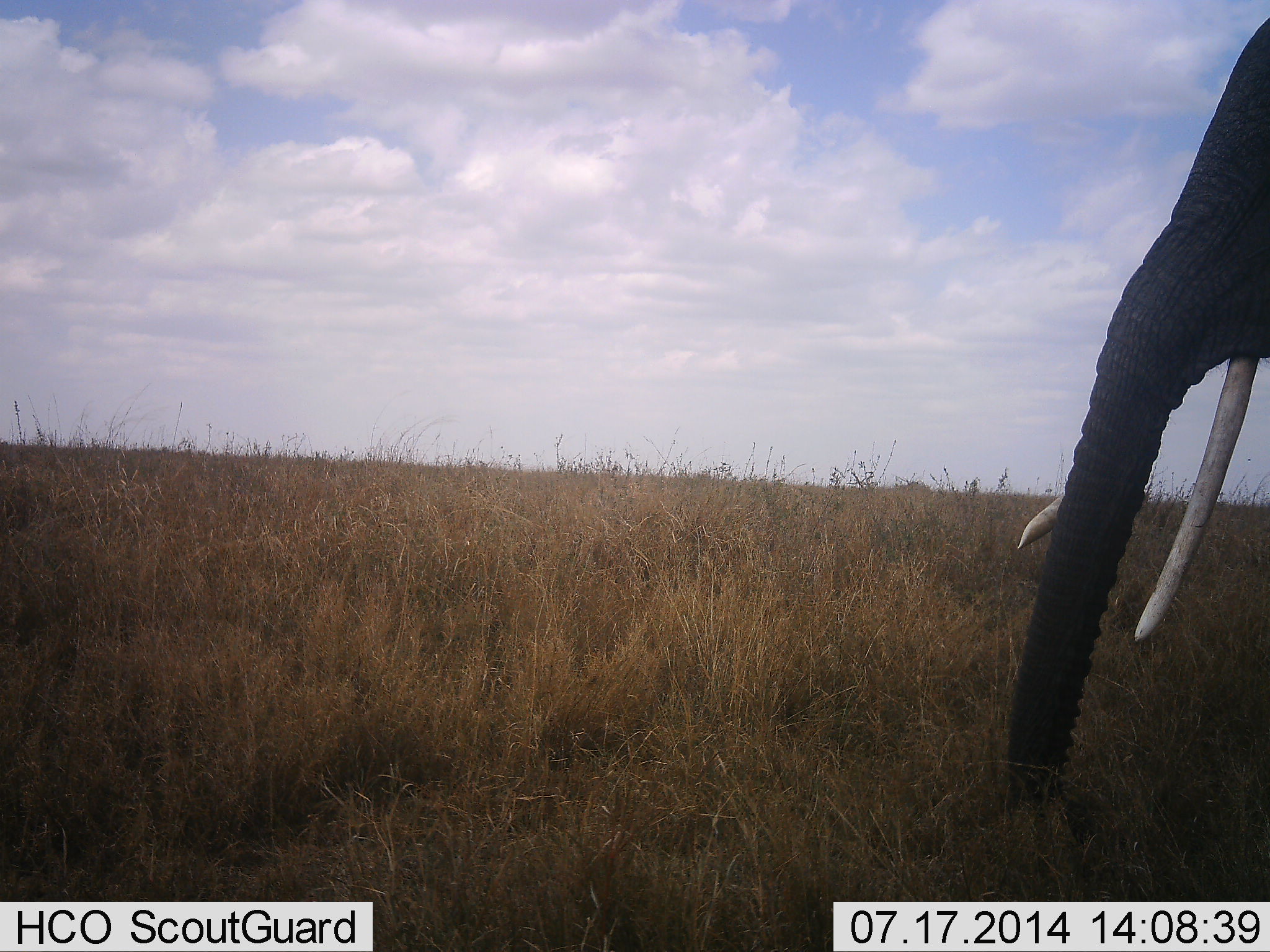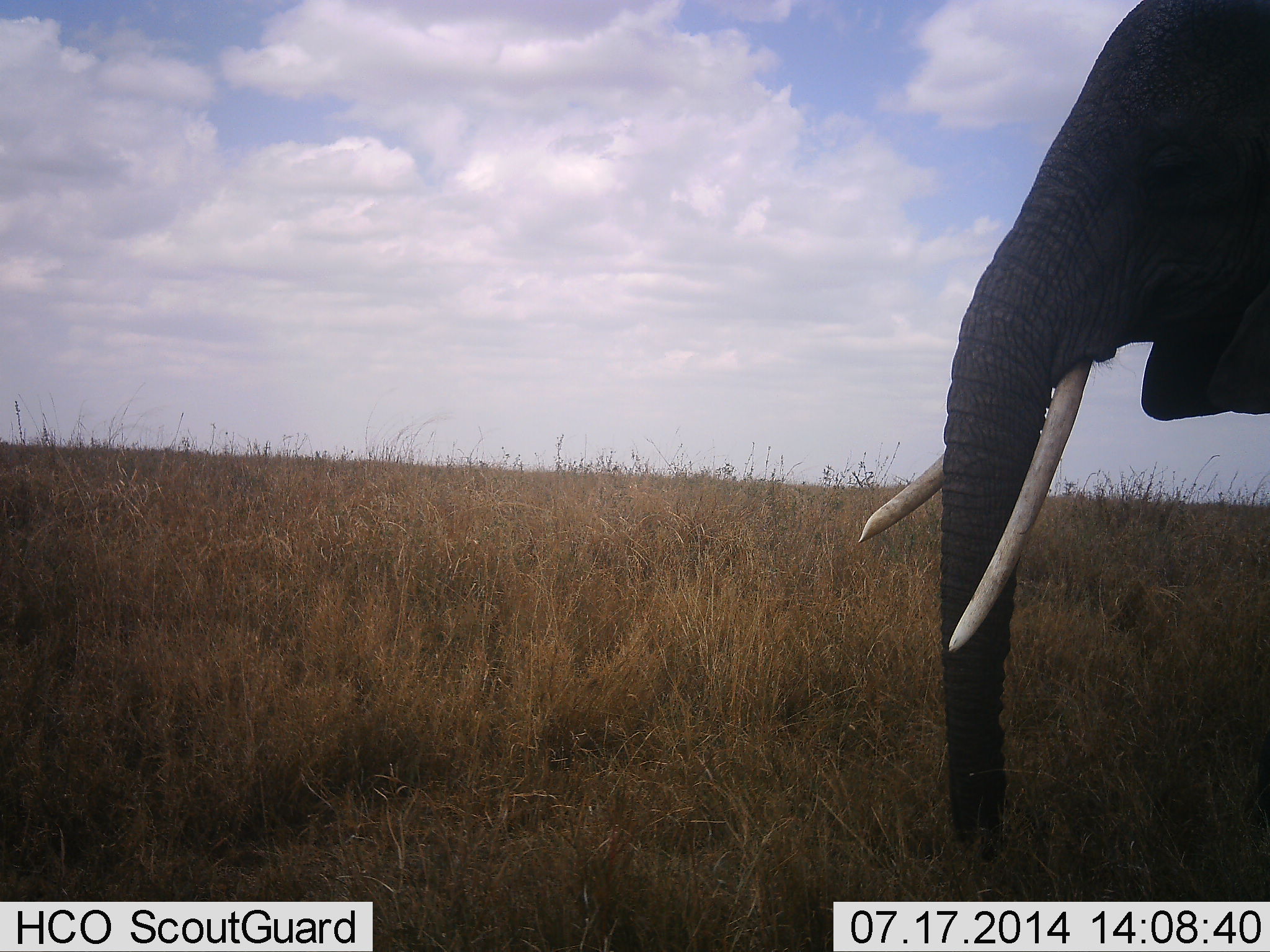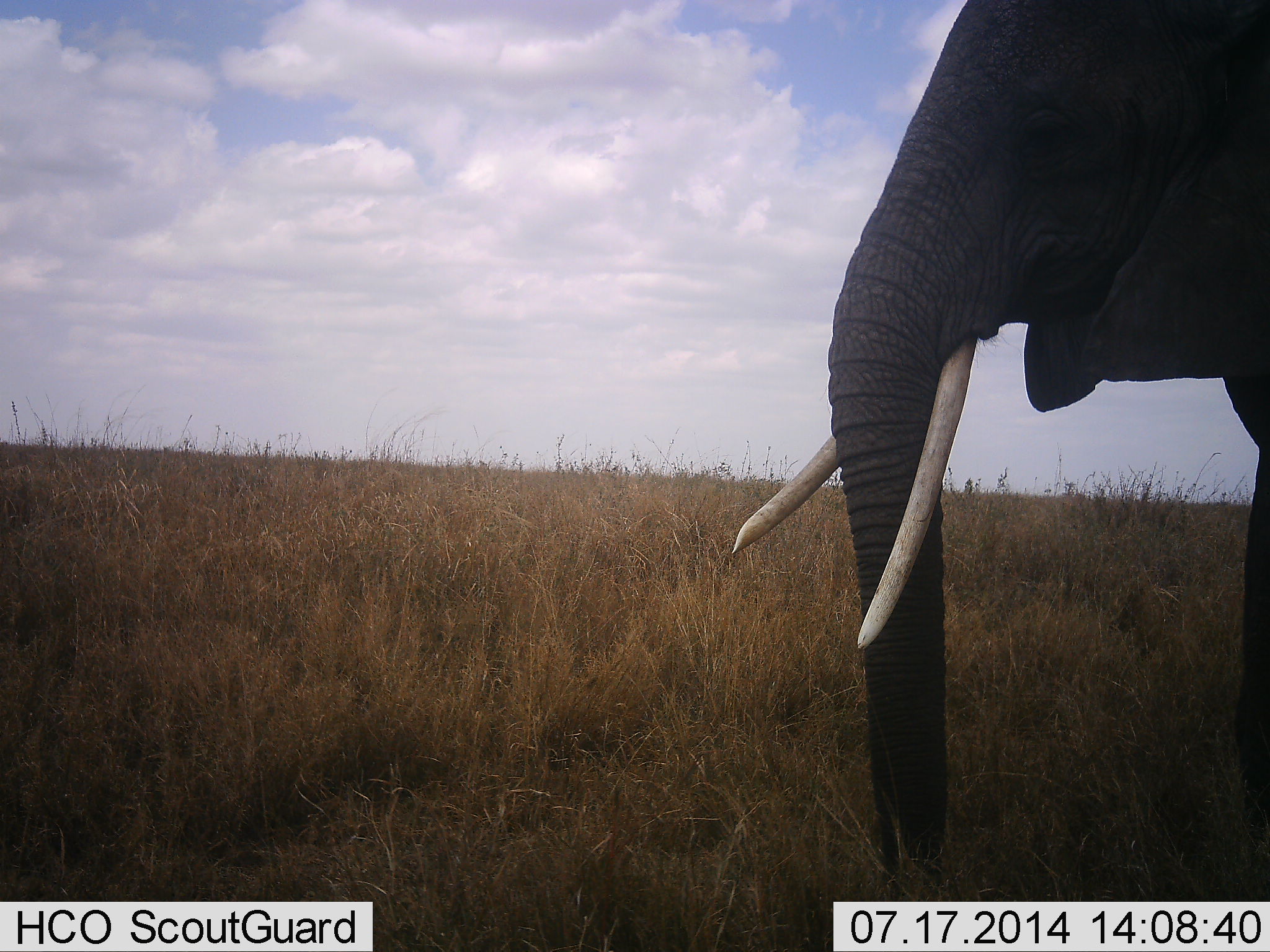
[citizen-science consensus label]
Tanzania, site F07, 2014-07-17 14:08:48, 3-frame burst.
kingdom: Animalia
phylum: Chordata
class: Mammalia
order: Proboscidea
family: Elephantidae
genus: Loxodonta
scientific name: Loxodonta africana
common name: african bush elephant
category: elephant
Elephant (african bush elephant) (Loxodonta africana), count 1. Behavior (volunteer vote fractions): standing 10%, resting 0%, moving 90%, interacting 0%. Young present (vote fraction): 0%. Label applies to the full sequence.